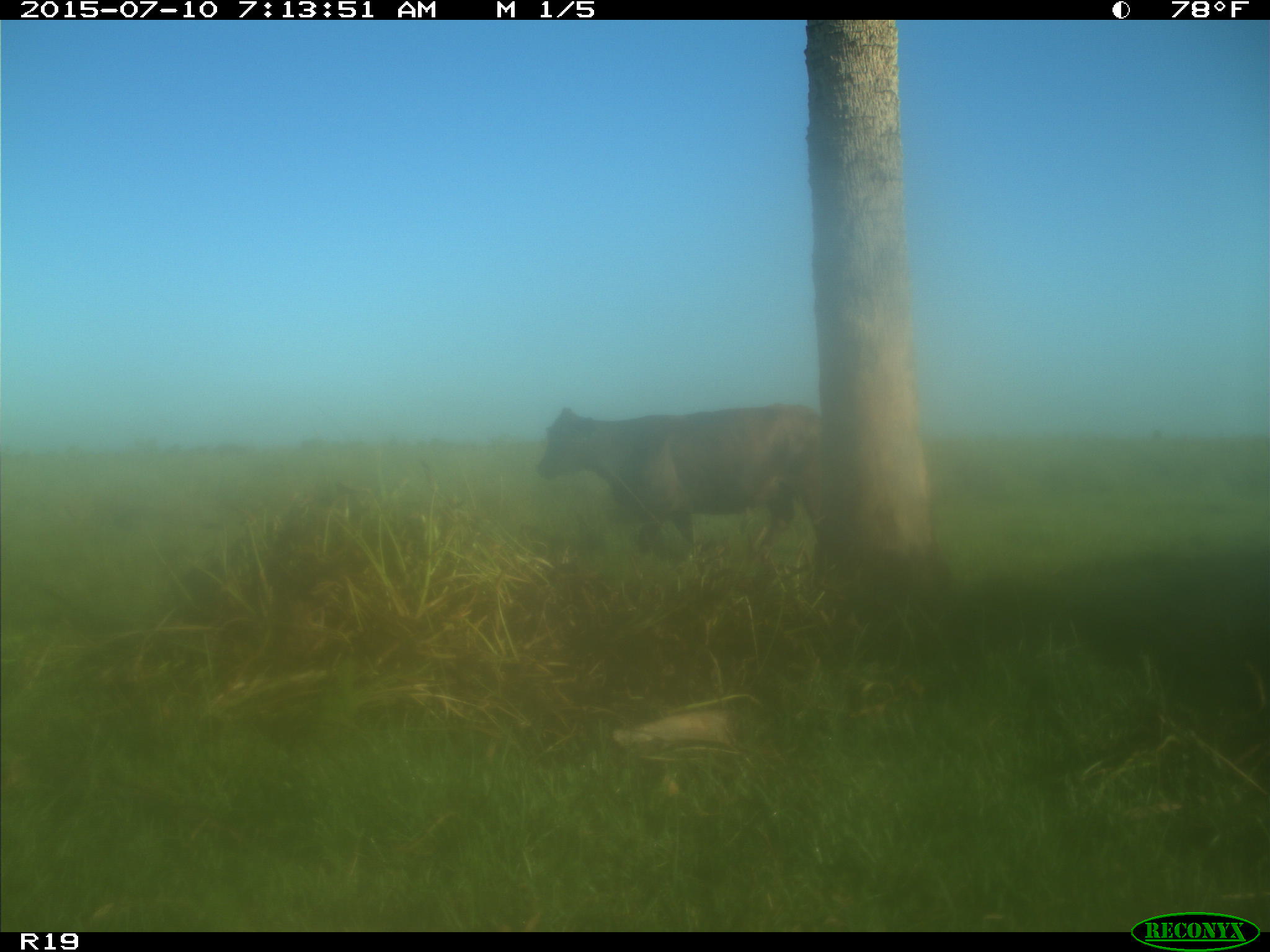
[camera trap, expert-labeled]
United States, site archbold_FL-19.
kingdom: Animalia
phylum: Chordata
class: Mammalia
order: Artiodactyla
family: Bovidae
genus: Bos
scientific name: Bos taurus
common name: domestic cow